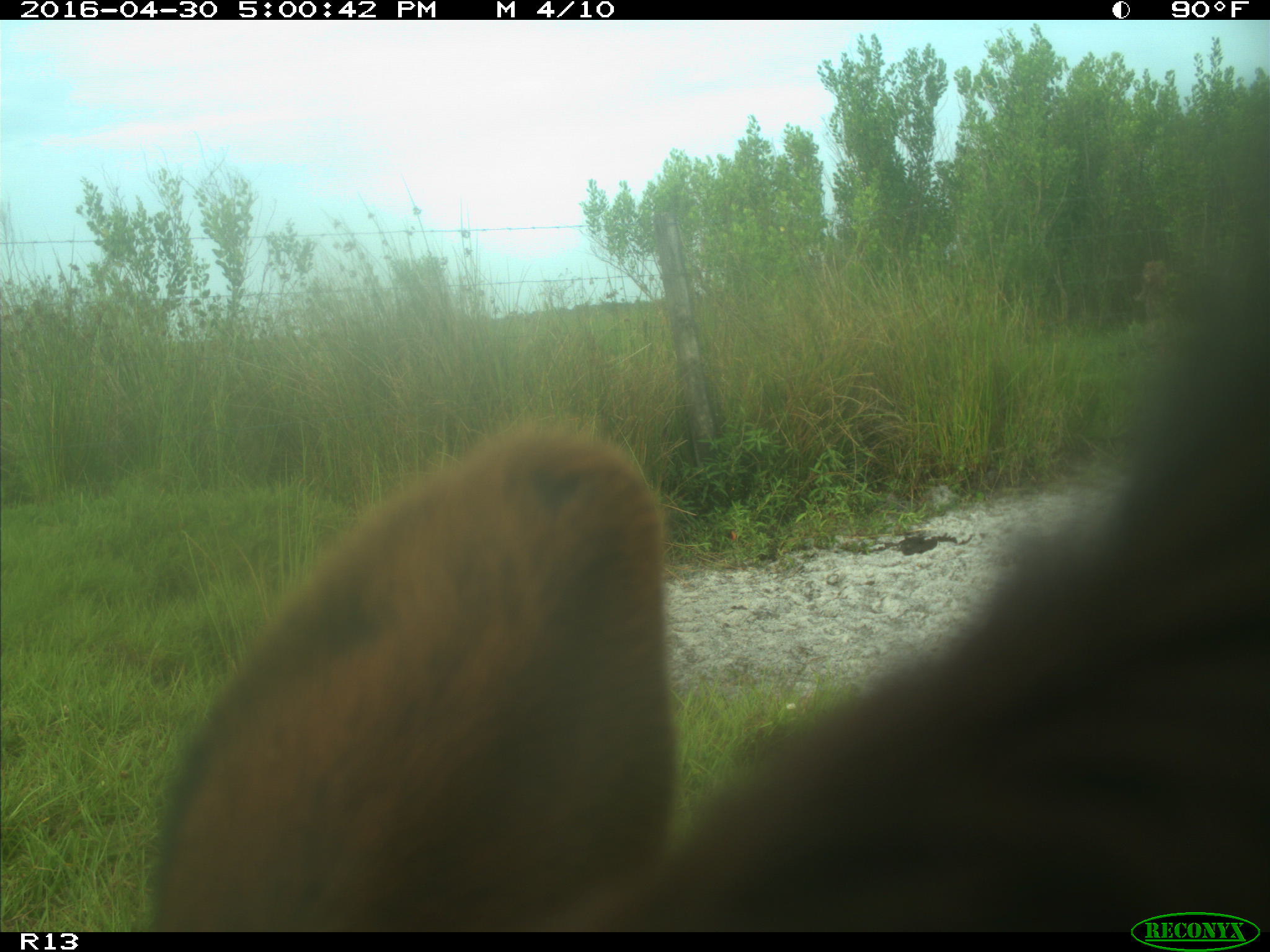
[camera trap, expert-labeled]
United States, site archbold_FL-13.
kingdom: Animalia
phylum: Chordata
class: Mammalia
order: Artiodactyla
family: Bovidae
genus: Bos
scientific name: Bos taurus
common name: domestic cow